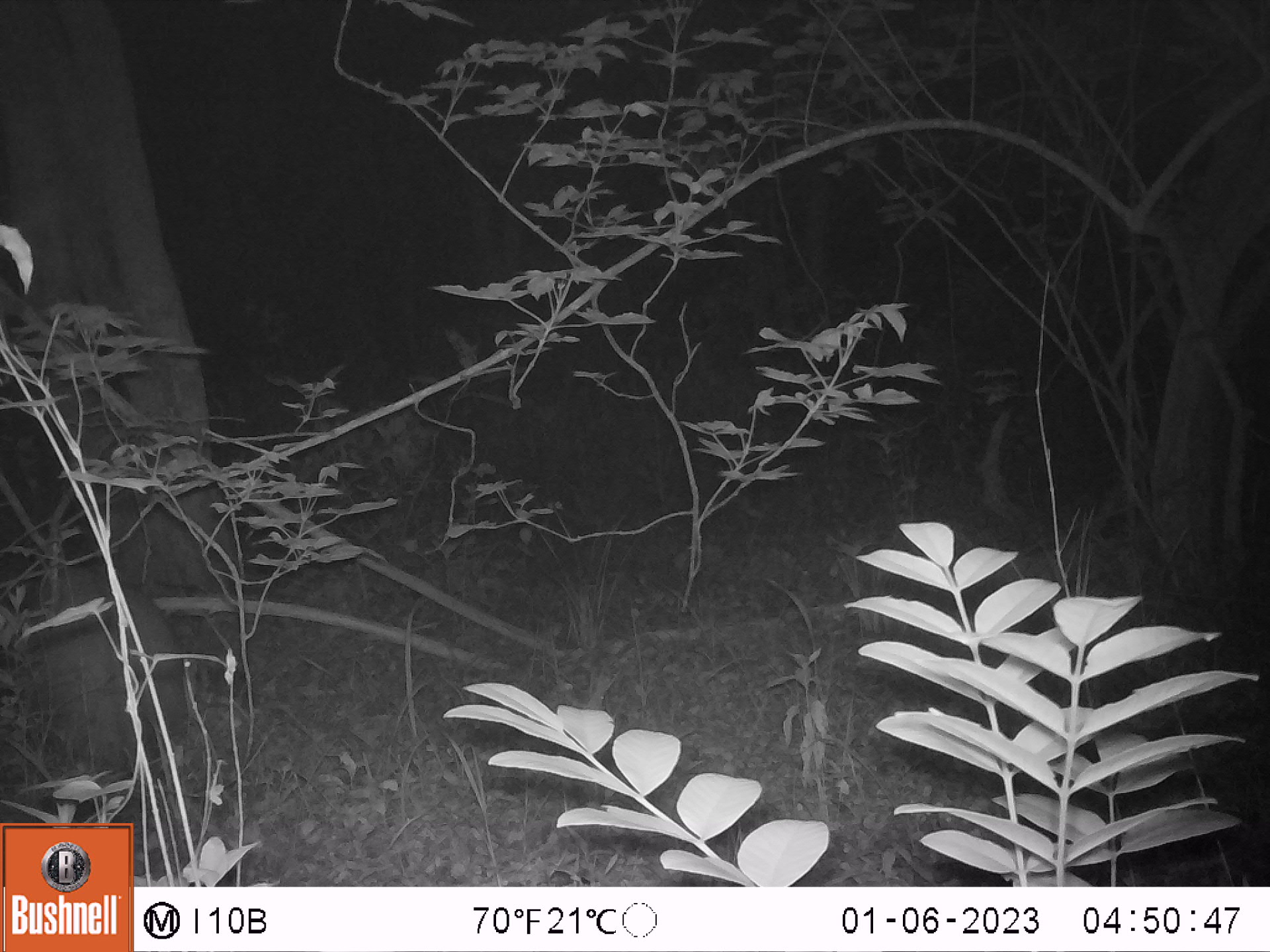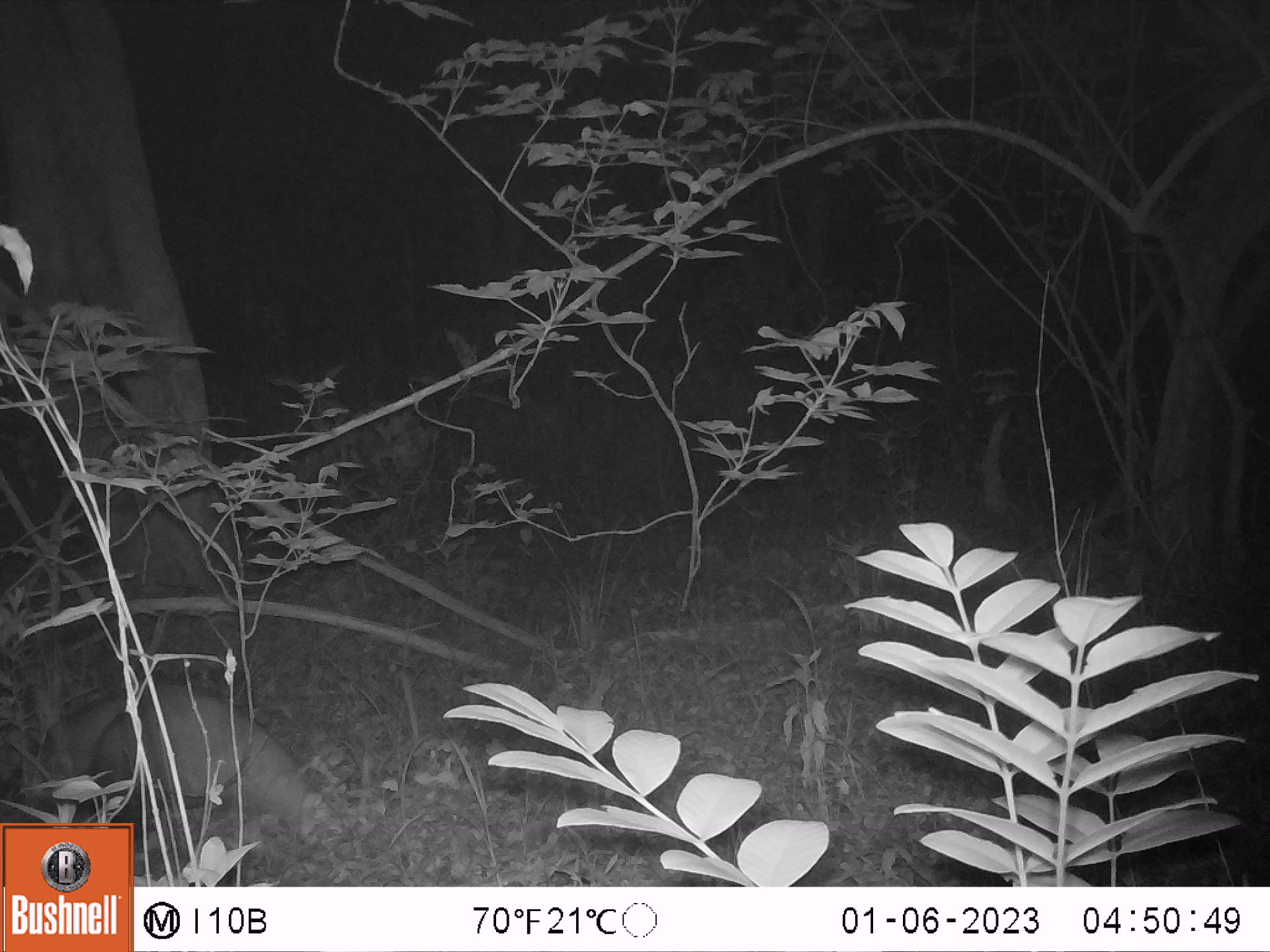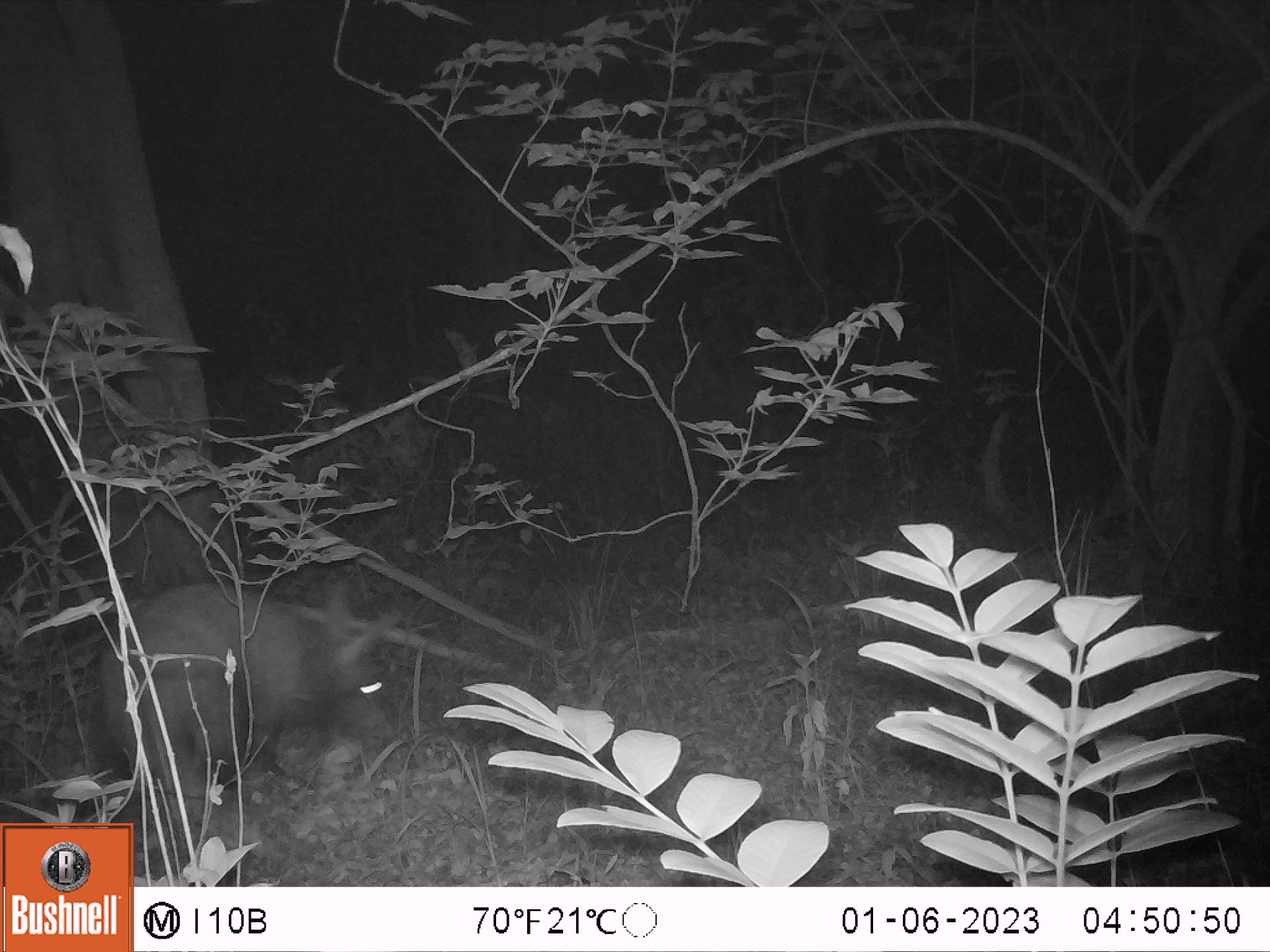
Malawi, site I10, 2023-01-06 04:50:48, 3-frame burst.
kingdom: Animalia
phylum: Chordata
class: Mammalia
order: Artiodactyla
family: Suidae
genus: Potamochoerus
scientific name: Potamochoerus larvatus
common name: bushpig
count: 1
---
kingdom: Animalia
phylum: Chordata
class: Mammalia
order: Tubulidentata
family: Orycteropodidae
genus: Orycteropus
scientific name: Orycteropus afer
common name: aardvark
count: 1